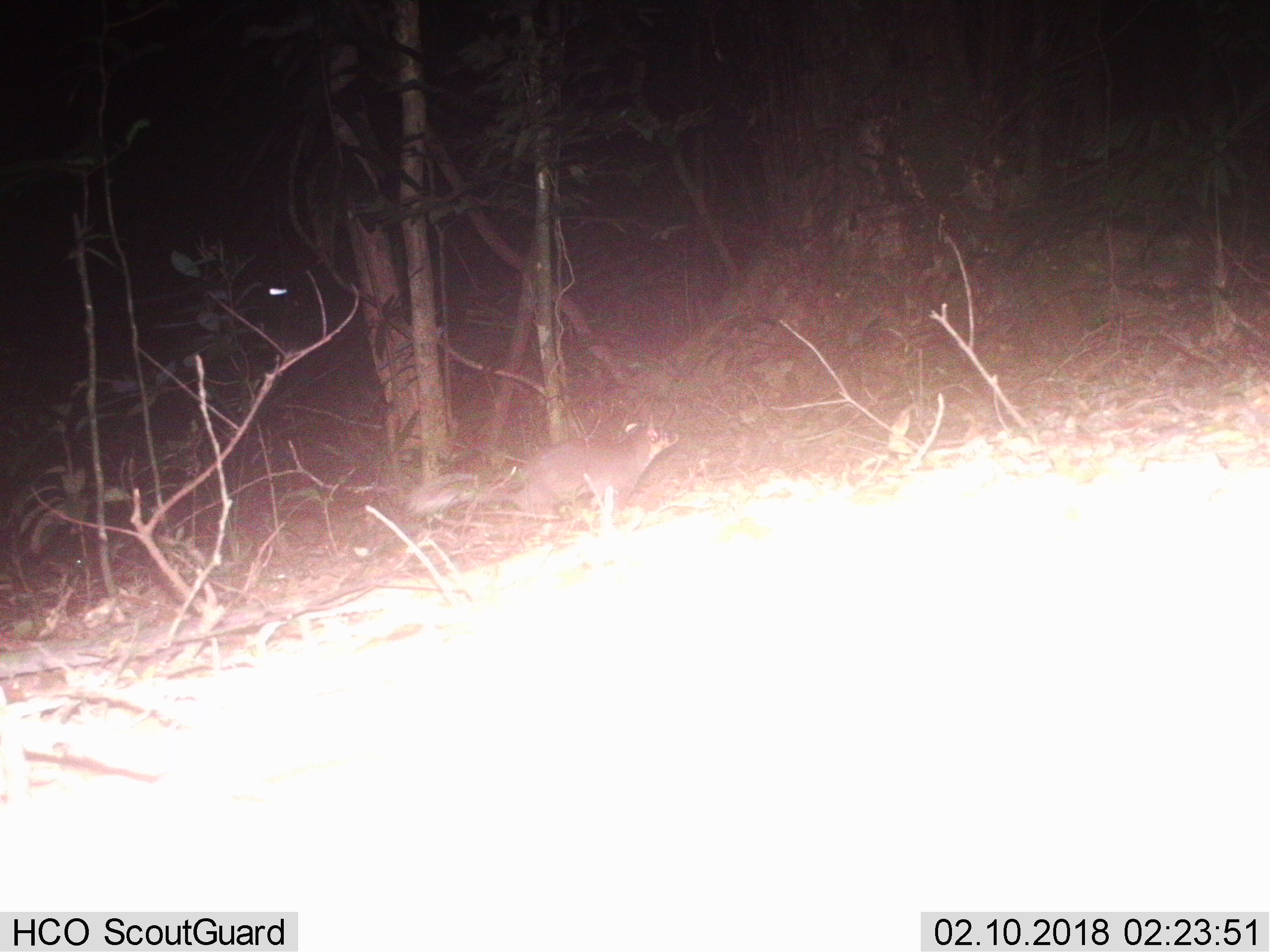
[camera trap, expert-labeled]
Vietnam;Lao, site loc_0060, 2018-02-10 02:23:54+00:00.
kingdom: Animalia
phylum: Chordata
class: Mammalia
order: Carnivora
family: Mustelidae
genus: Melogale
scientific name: Melogale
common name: ferret badger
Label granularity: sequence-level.